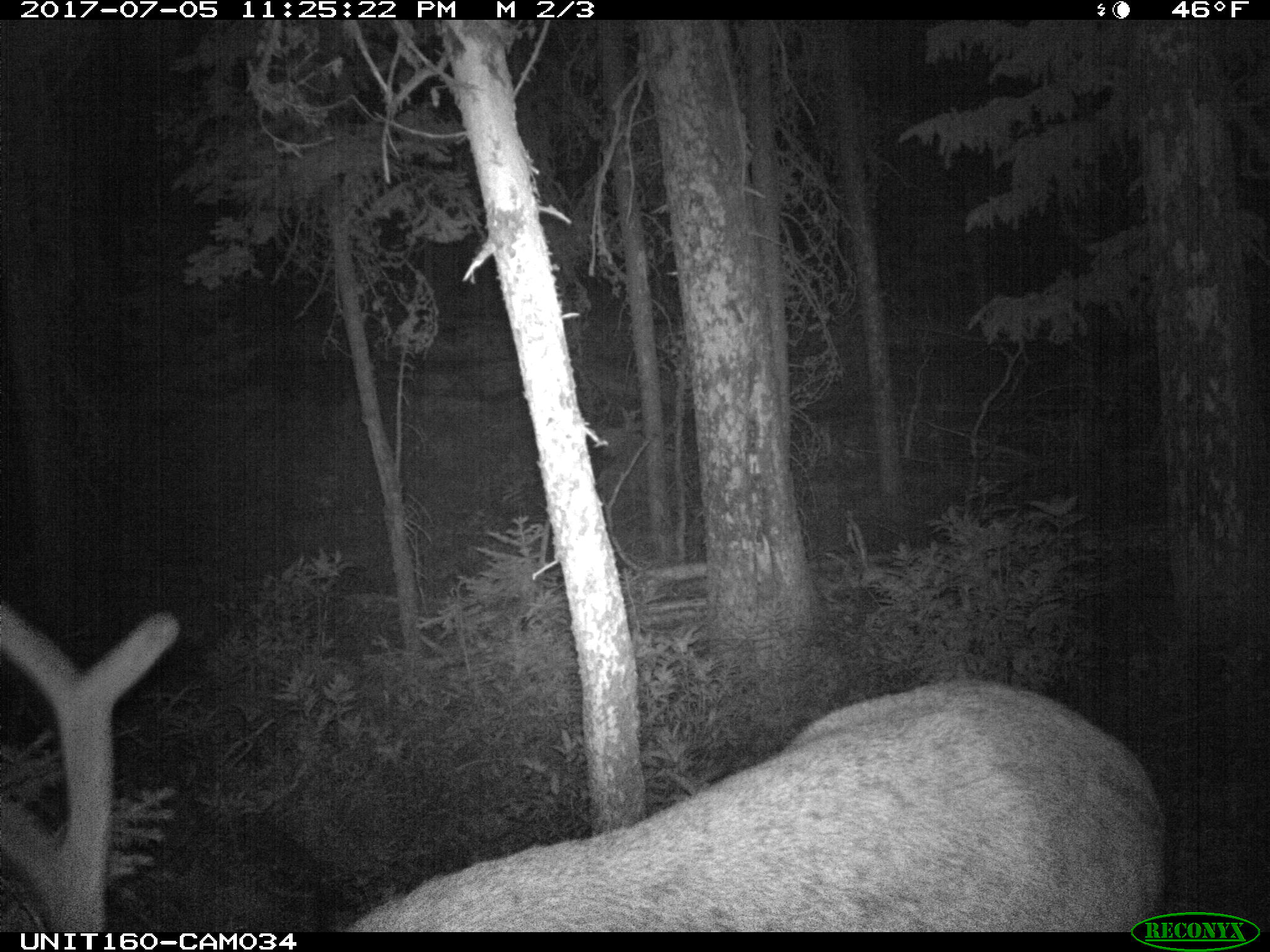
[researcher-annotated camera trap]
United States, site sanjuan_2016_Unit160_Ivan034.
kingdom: Animalia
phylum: Chordata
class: Mammalia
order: Artiodactyla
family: Cervidae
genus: Cervus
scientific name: Cervus elaphus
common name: red deer